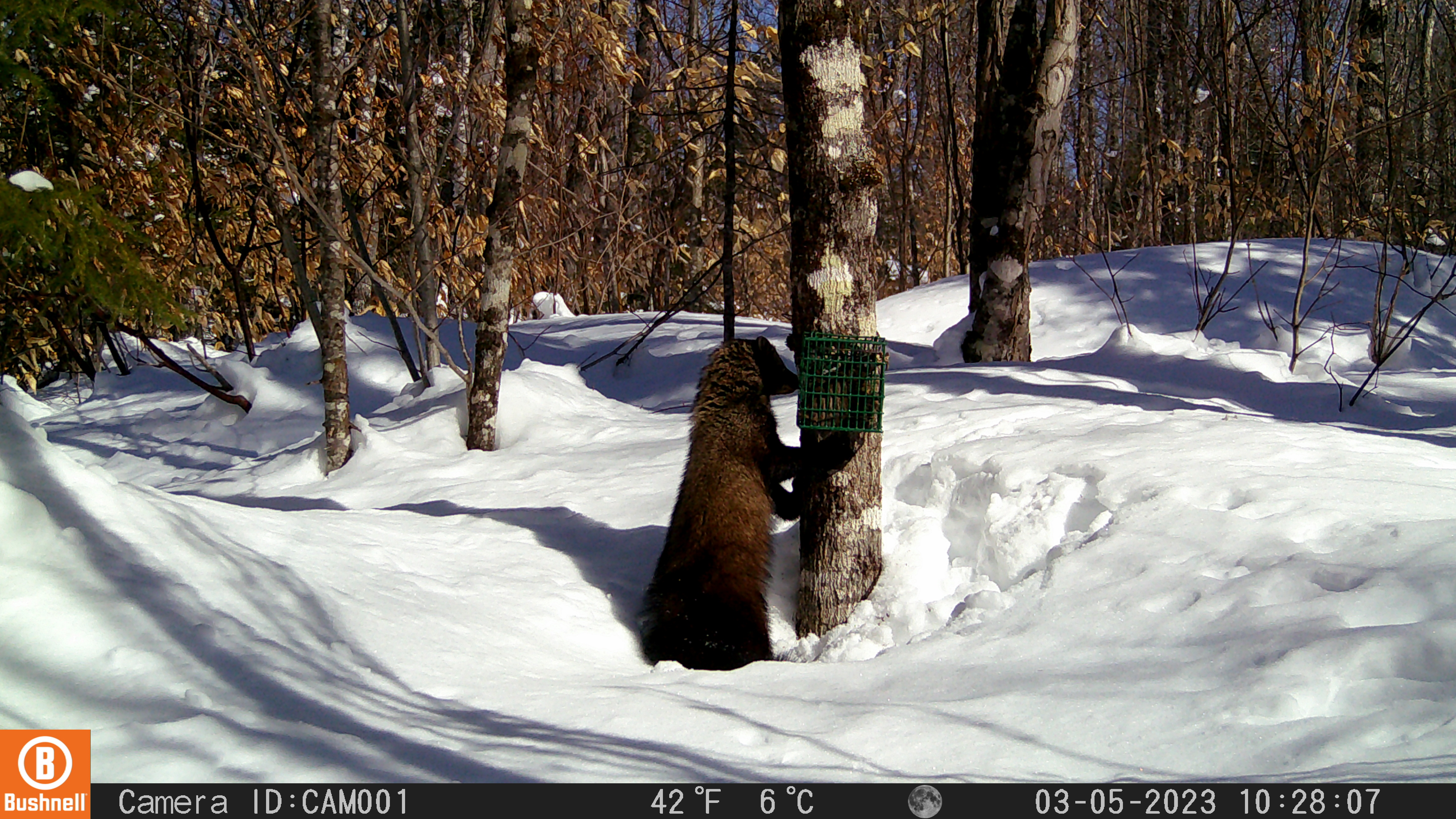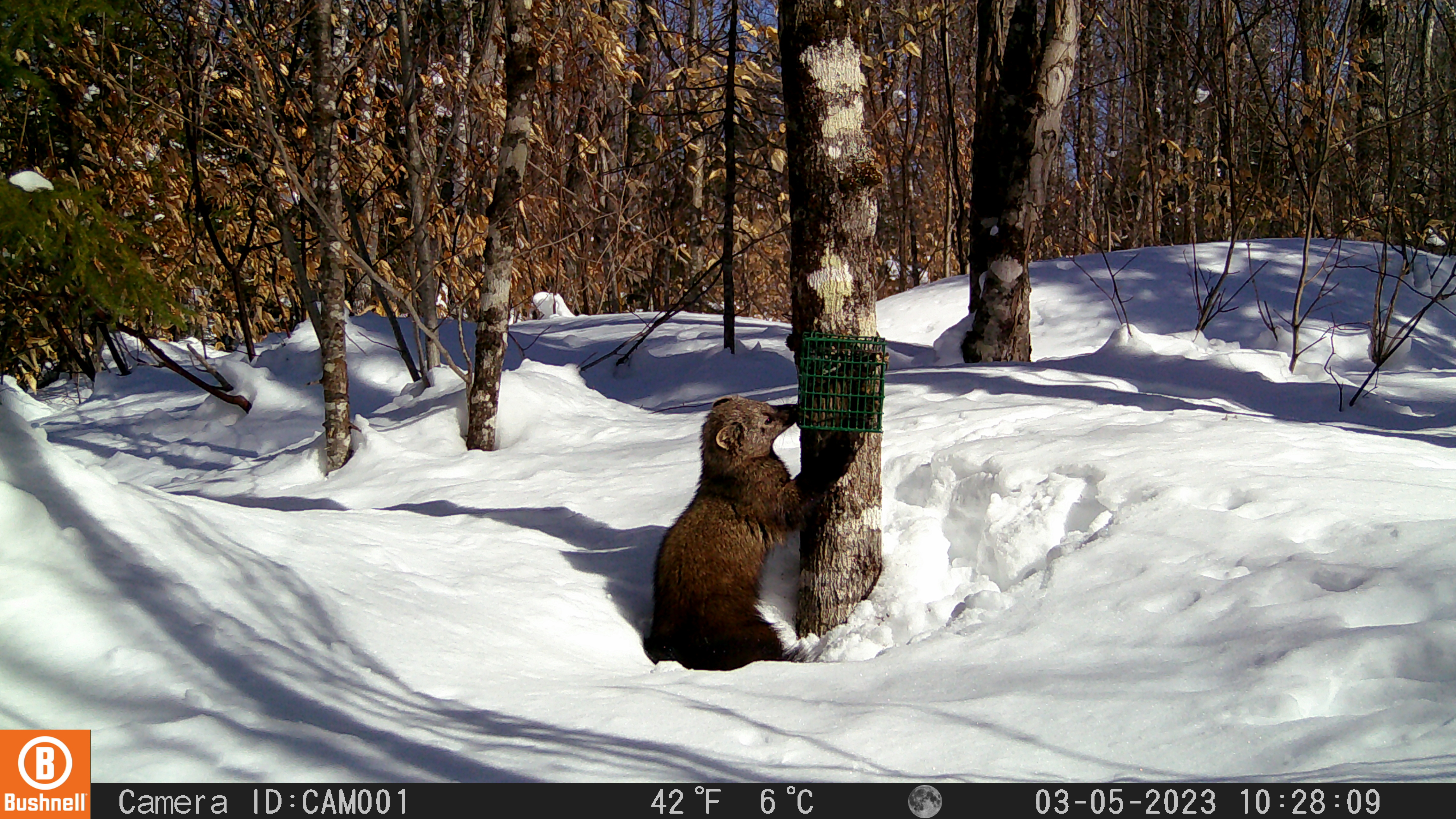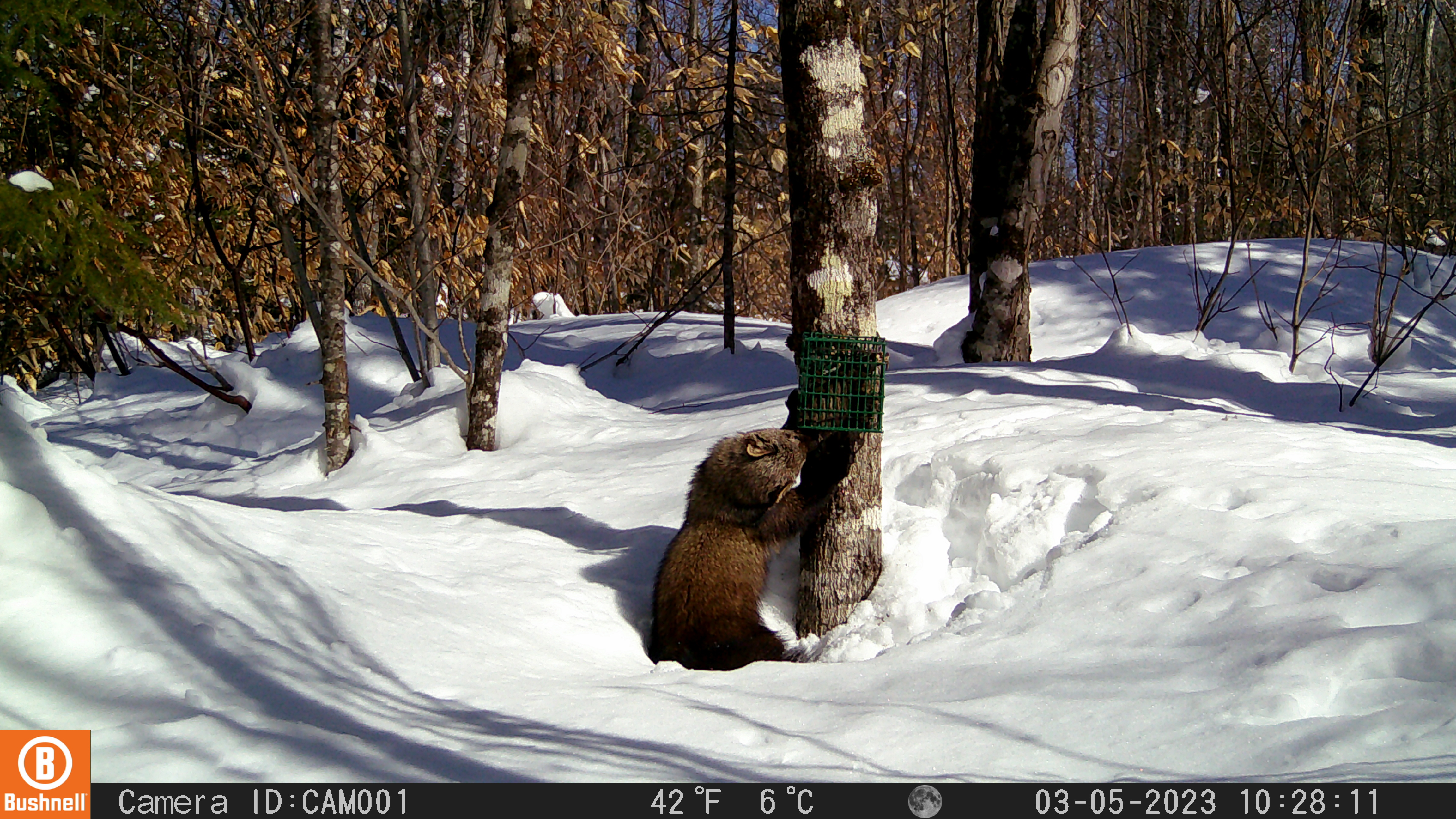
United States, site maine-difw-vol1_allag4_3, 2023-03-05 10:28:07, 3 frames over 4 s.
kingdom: Animalia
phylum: Chordata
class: Mammalia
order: Carnivora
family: Mustelidae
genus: Pekania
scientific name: Pekania pennanti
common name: fisher